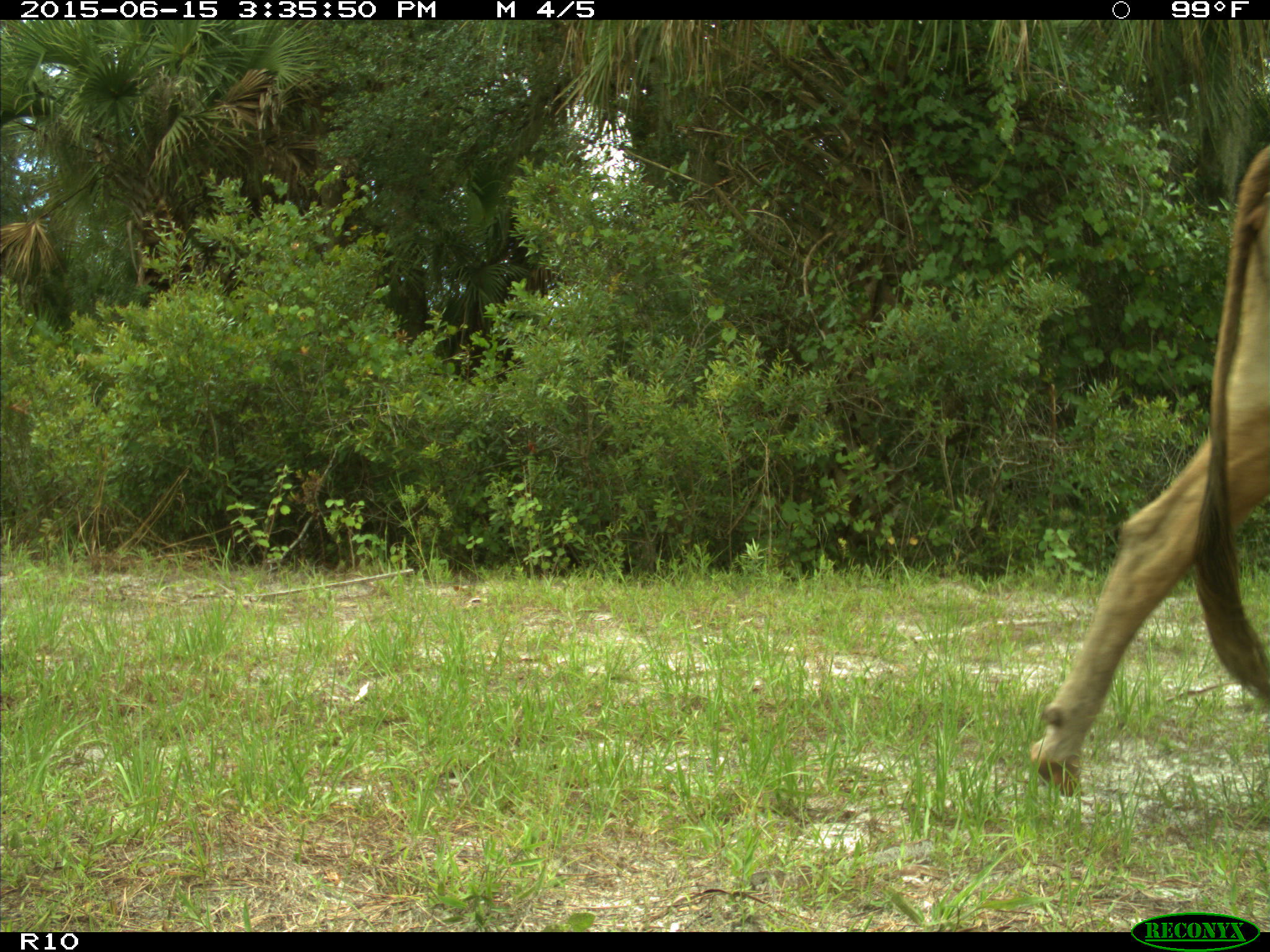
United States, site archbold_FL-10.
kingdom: Animalia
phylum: Chordata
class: Mammalia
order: Artiodactyla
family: Bovidae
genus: Bos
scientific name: Bos taurus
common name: domestic cow